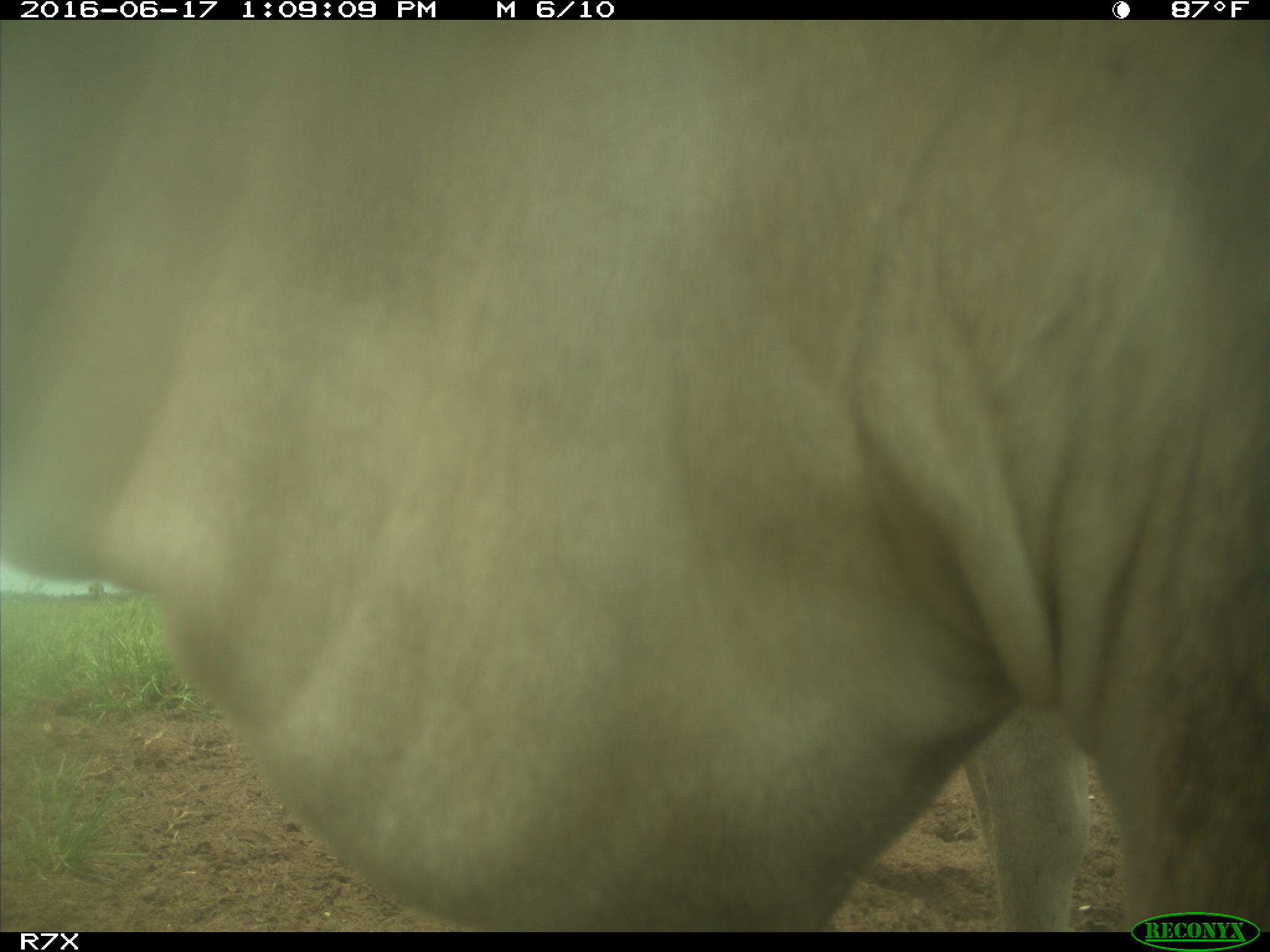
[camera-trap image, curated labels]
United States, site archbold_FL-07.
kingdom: Animalia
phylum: Chordata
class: Mammalia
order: Artiodactyla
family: Bovidae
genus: Bos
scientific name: Bos taurus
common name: domestic cow